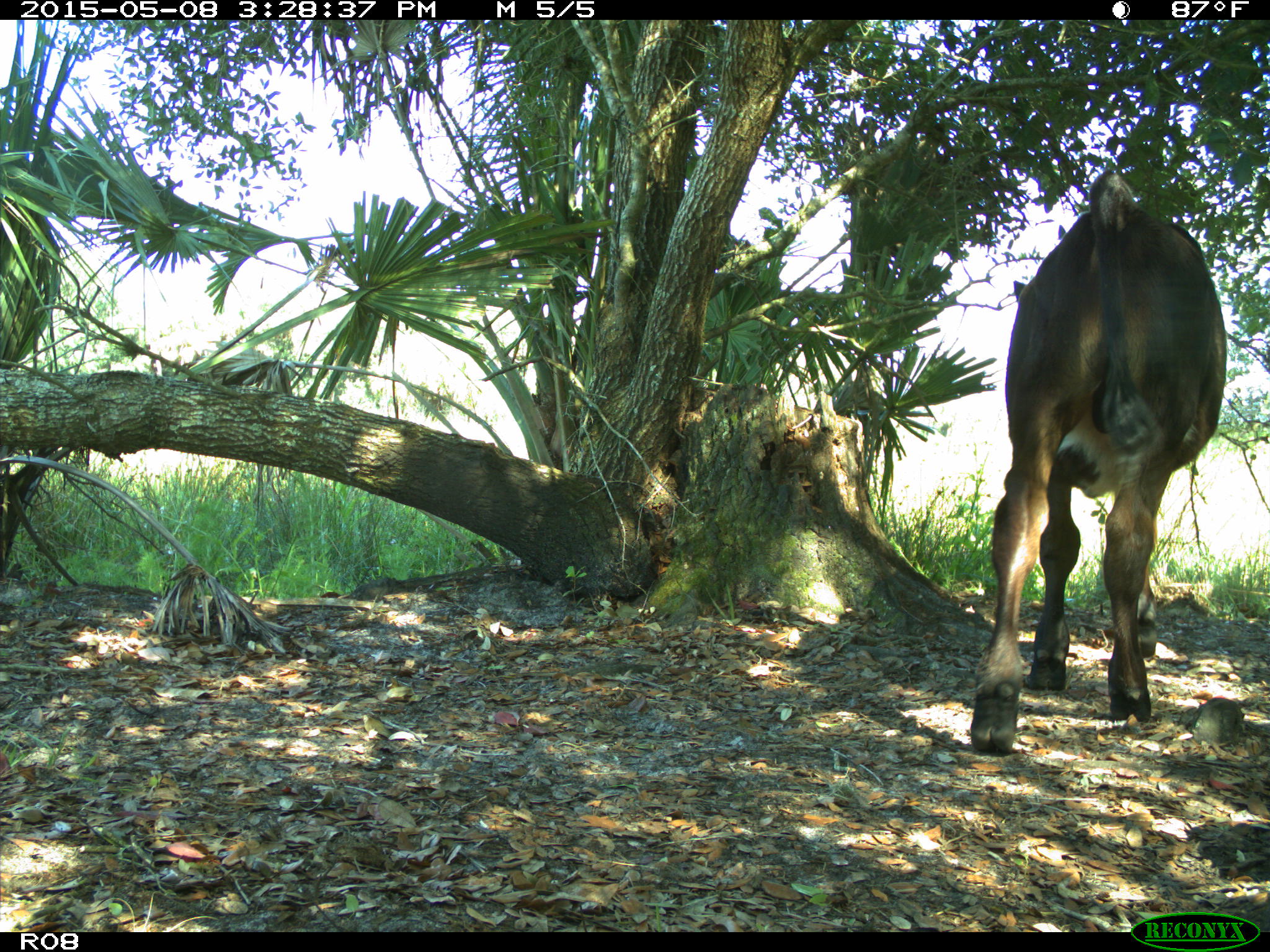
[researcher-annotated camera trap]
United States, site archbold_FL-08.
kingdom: Animalia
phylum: Chordata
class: Mammalia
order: Artiodactyla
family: Bovidae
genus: Bos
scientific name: Bos taurus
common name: domestic cow